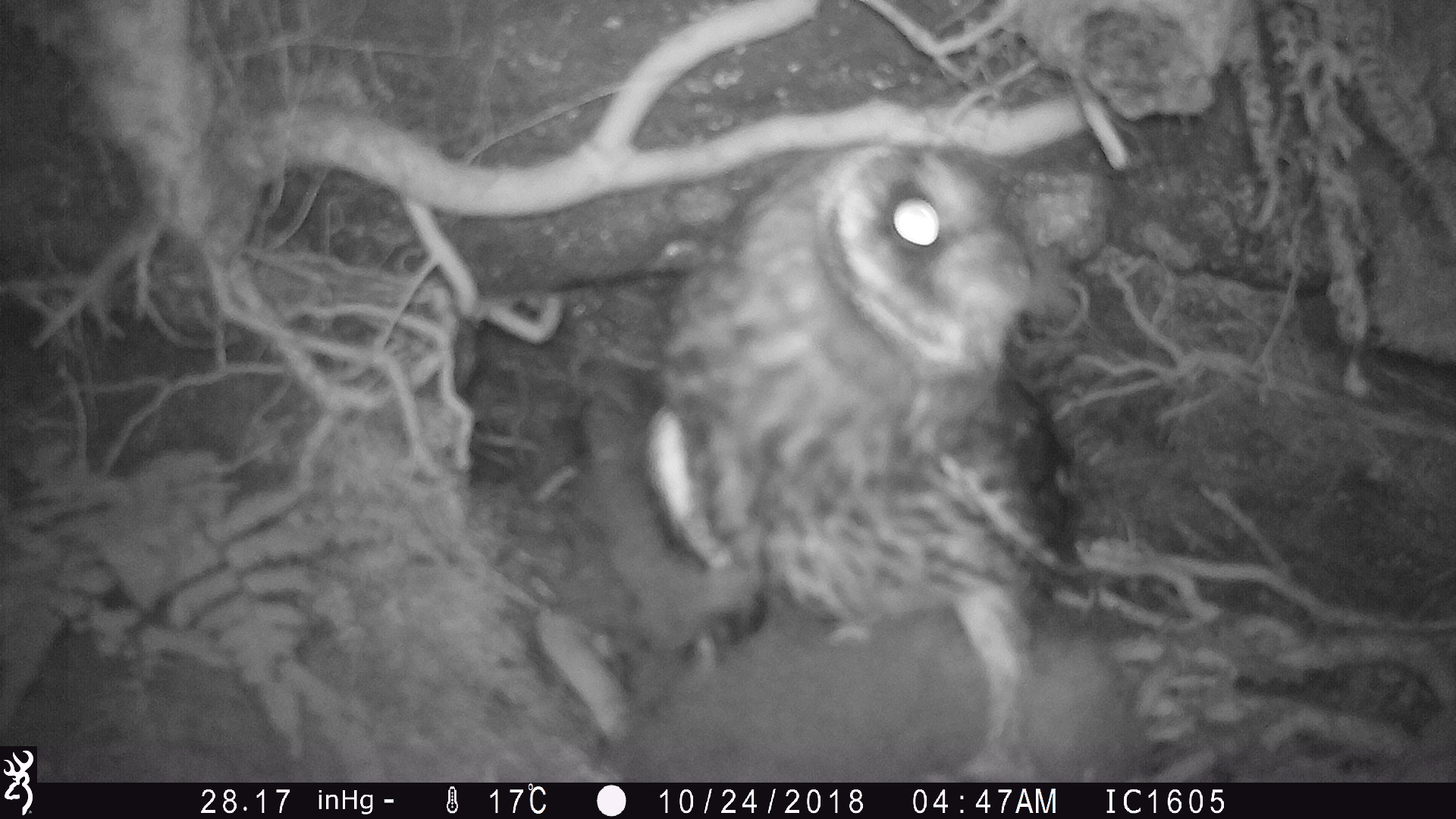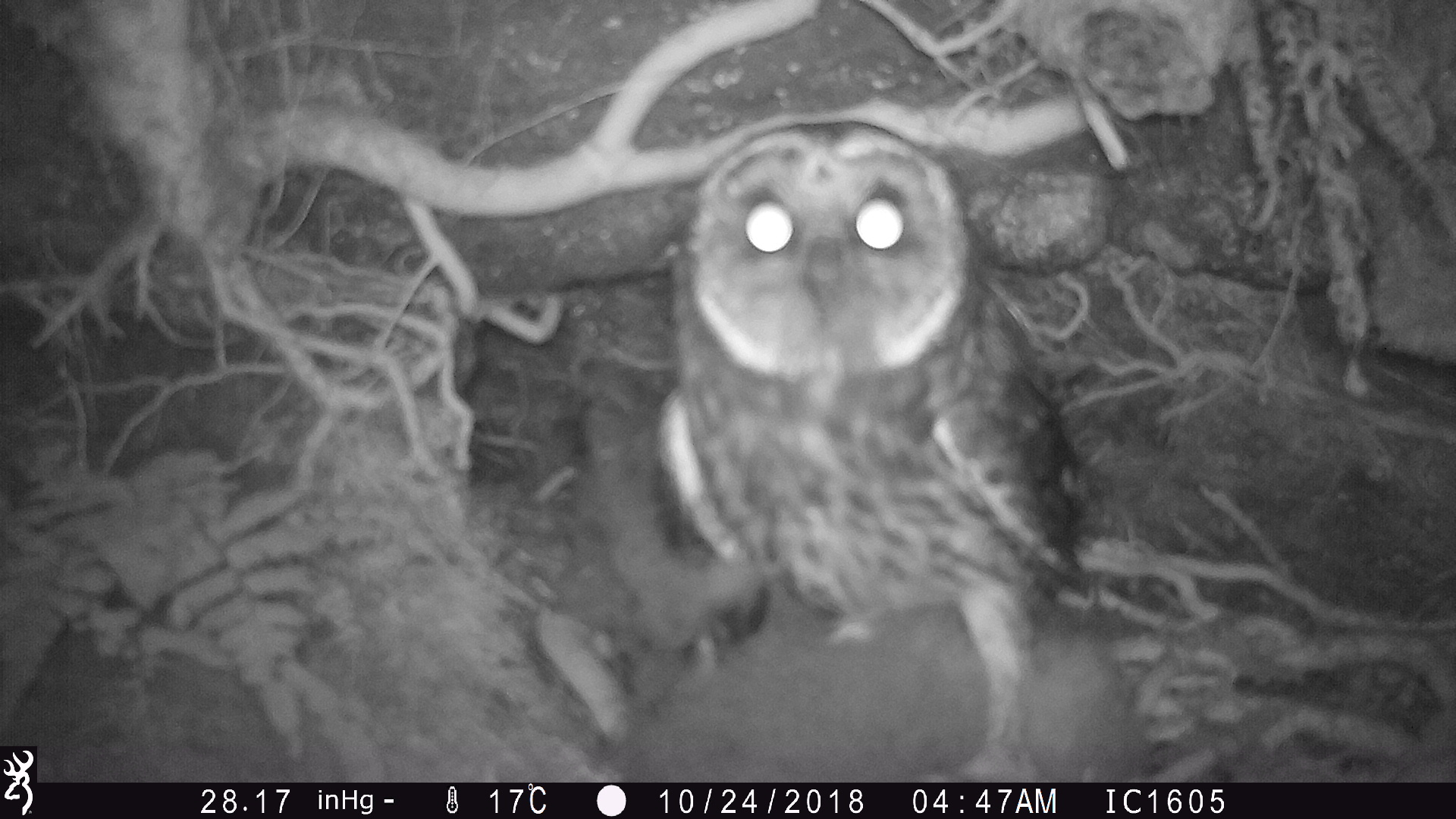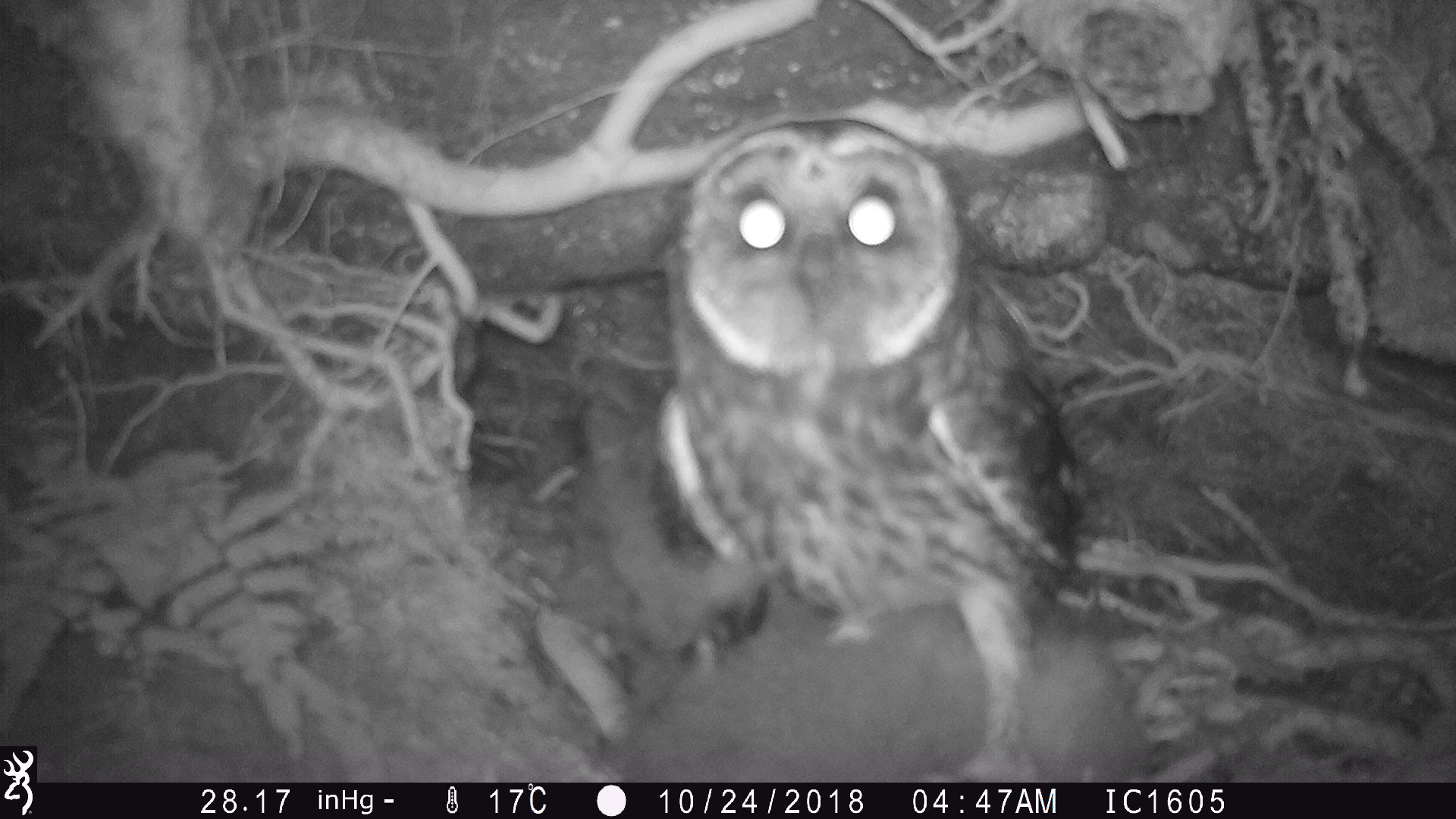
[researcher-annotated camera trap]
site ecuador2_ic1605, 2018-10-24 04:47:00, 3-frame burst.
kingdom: Animalia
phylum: Chordata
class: Aves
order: Procellariiformes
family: Procellariidae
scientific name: Procellariidae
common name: petrel chick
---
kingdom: Animalia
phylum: Chordata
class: Aves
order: Strigiformes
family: Strigidae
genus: Asio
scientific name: Asio flammeus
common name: short-eared owl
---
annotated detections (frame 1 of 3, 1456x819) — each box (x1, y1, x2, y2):
petrel chick: (518, 549, 1154, 783)
short-eared owl: (520, 135, 1147, 791)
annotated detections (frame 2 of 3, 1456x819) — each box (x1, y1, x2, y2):
petrel chick: (546, 414, 1147, 782)
short-eared owl: (646, 99, 1102, 775)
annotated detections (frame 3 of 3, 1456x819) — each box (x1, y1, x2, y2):
petrel chick: (573, 449, 1169, 783)
short-eared owl: (648, 111, 1092, 783)